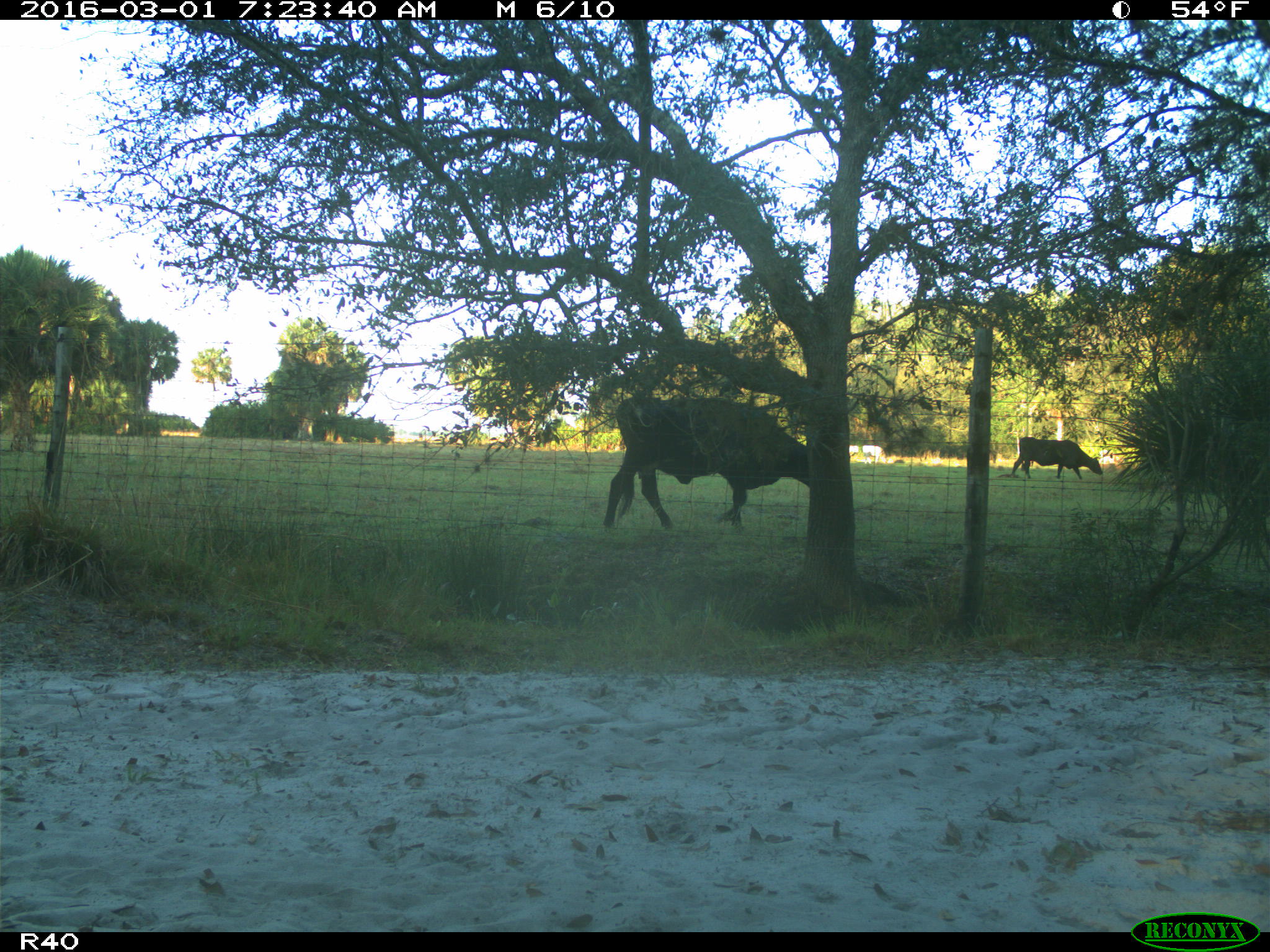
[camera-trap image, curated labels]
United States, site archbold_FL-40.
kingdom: Animalia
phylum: Chordata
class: Mammalia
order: Artiodactyla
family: Bovidae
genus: Bos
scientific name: Bos taurus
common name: domestic cow